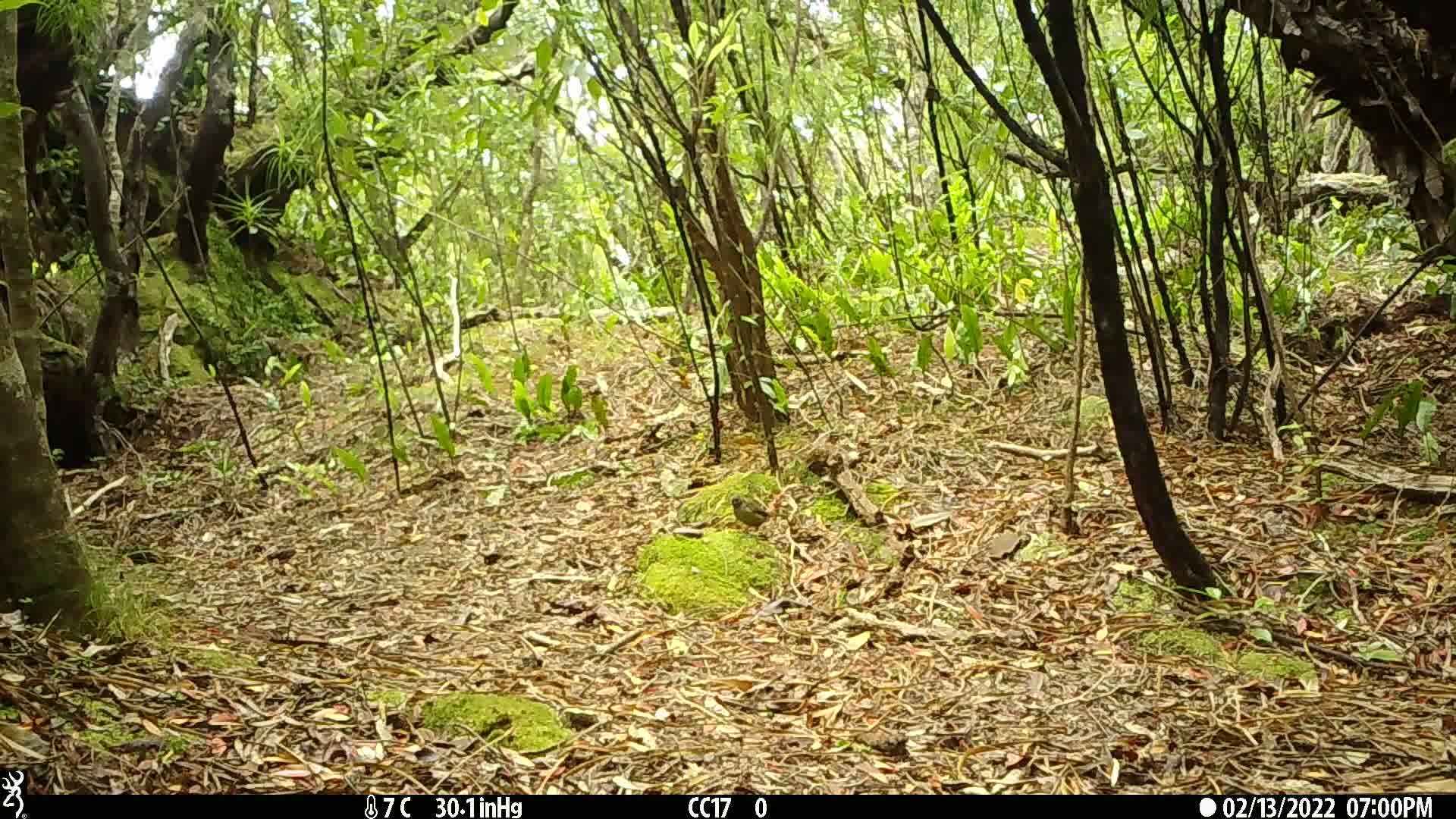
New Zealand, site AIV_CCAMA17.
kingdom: Animalia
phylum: Chordata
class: Aves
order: Passeriformes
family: Meliphagidae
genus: Anthornis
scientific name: Anthornis melanura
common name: new zealand bellbird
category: bellbird